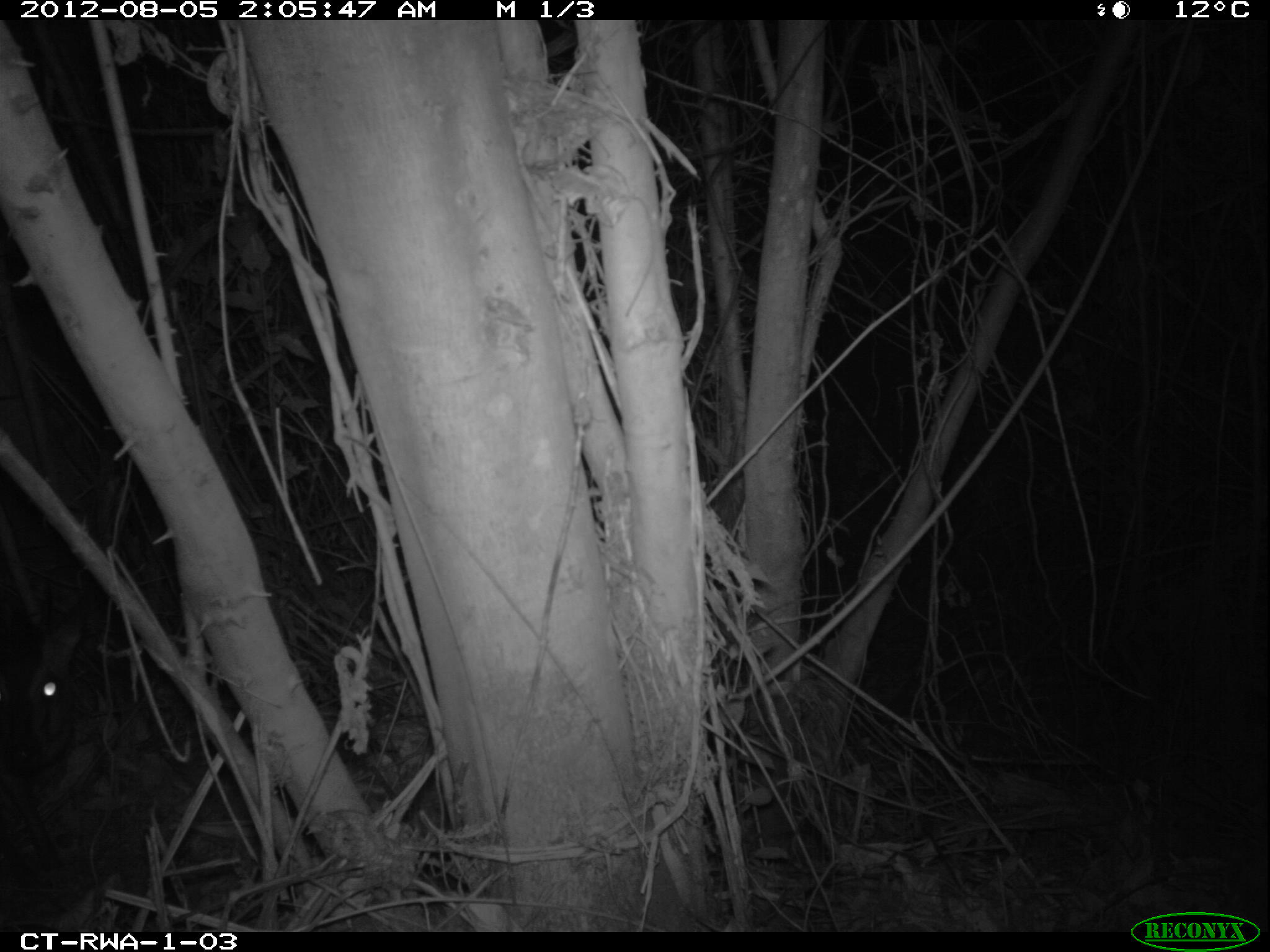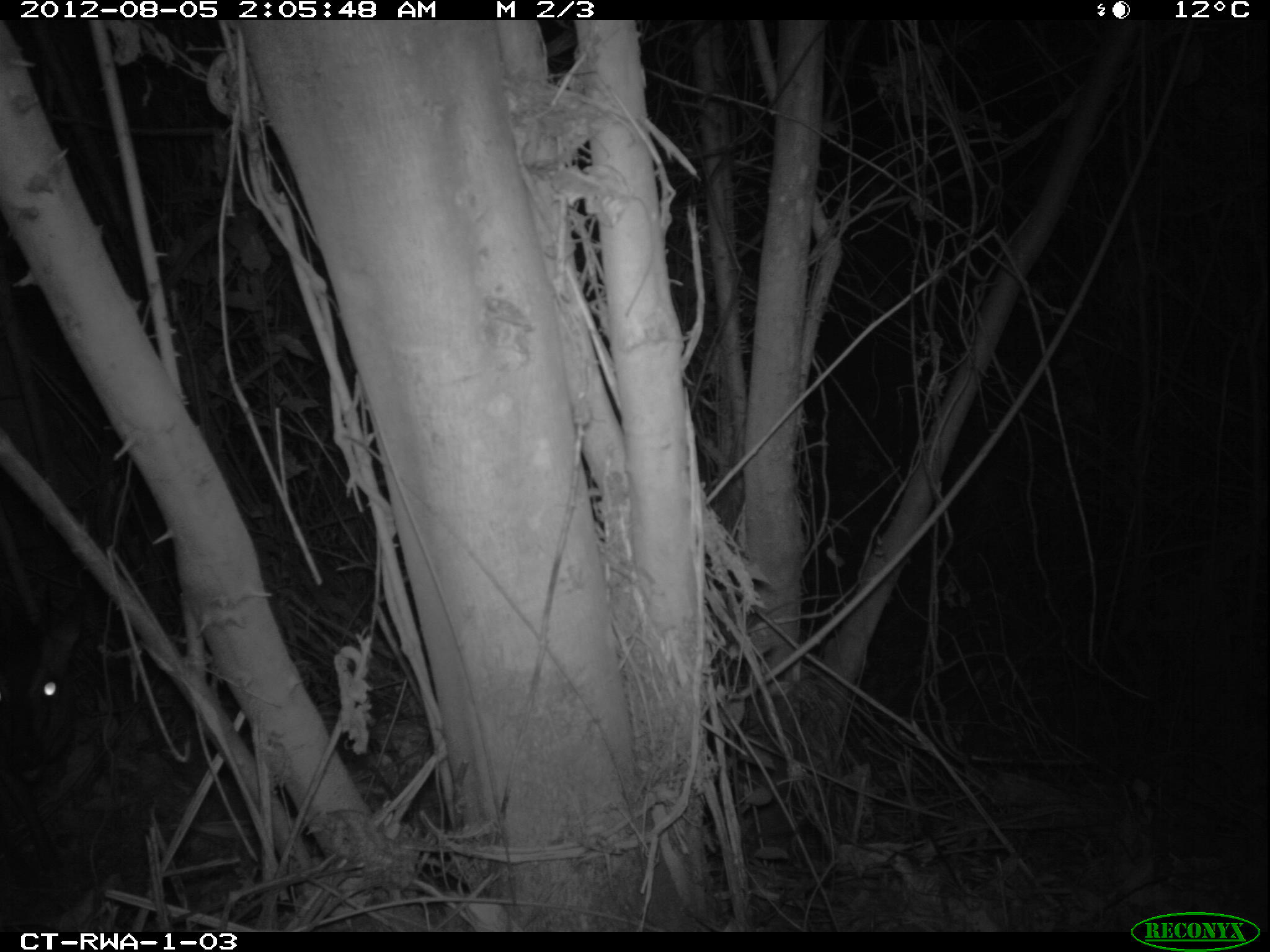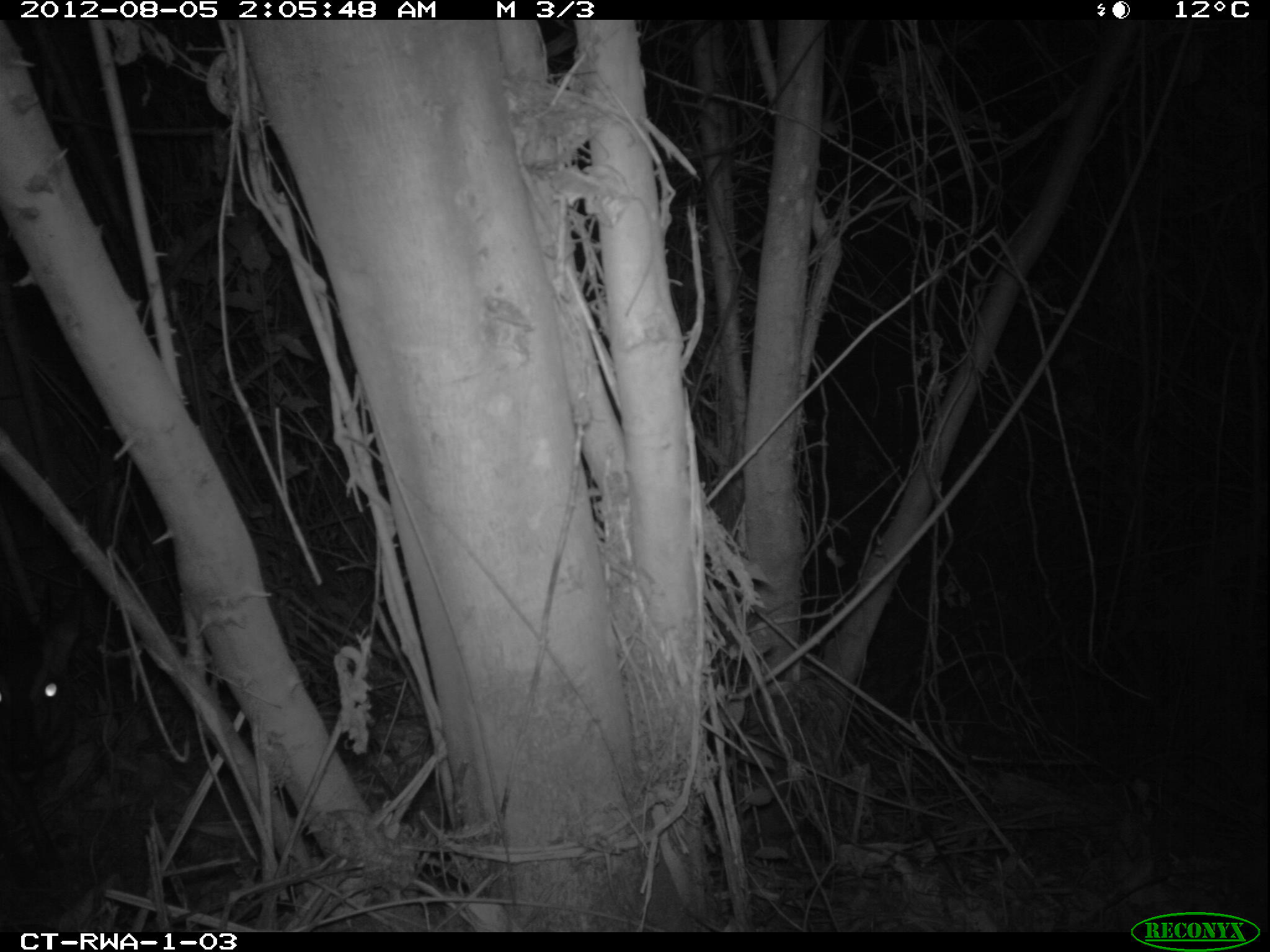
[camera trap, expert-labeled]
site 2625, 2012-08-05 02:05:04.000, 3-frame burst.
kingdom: Animalia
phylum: Chordata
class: Mammalia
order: Artiodactyla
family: Bovidae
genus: Cephalophus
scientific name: Cephalophus nigrifrons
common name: black-fronted duiker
Cephalophus nigrifrons (black-fronted duiker), count 1.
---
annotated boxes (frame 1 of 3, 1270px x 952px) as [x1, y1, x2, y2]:
cephalophus nigrifrons: [0, 586, 95, 889]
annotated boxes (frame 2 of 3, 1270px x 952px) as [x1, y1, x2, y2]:
cephalophus nigrifrons: [0, 585, 85, 889]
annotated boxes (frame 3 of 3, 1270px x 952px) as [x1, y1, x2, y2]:
cephalophus nigrifrons: [0, 589, 82, 883]